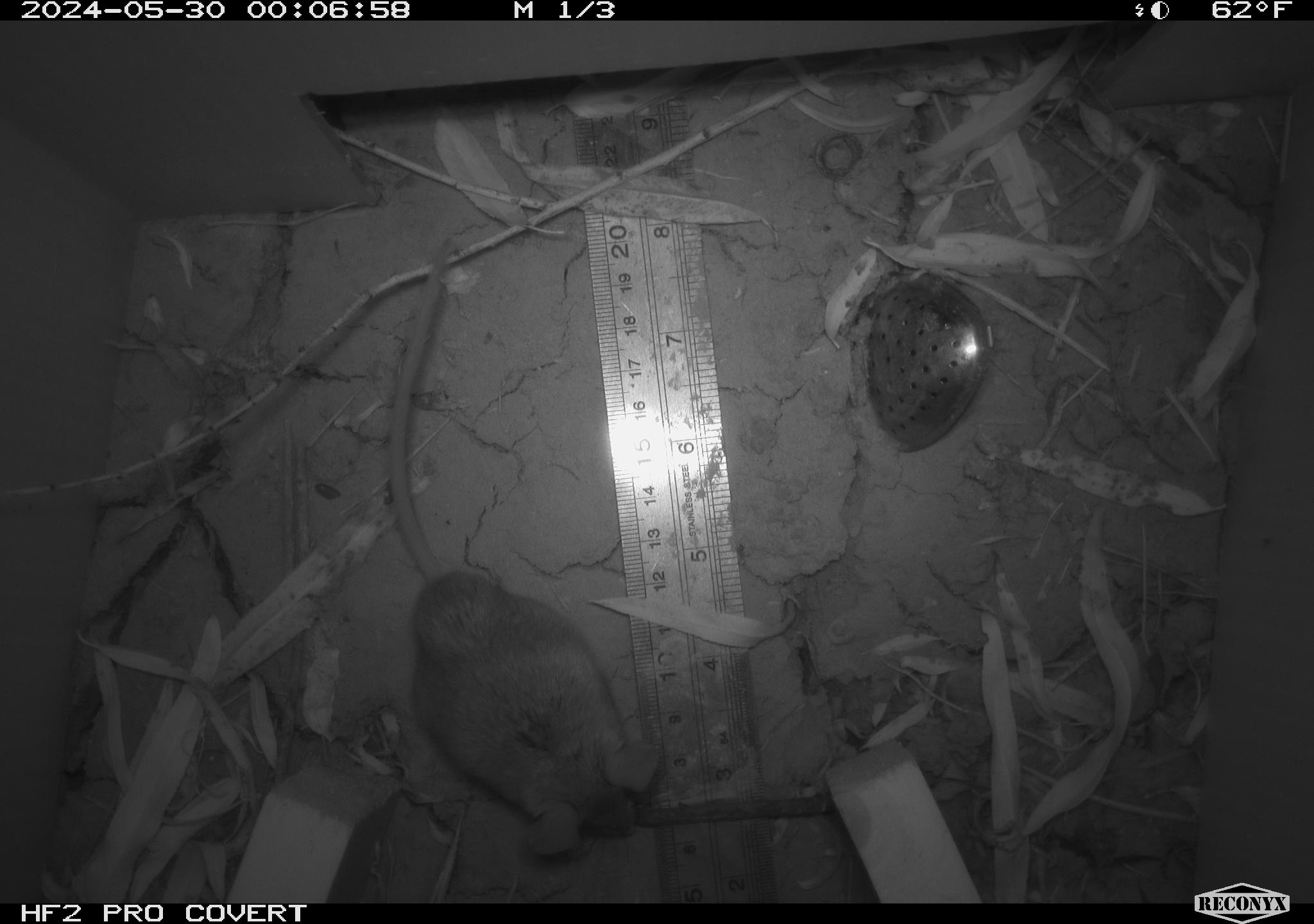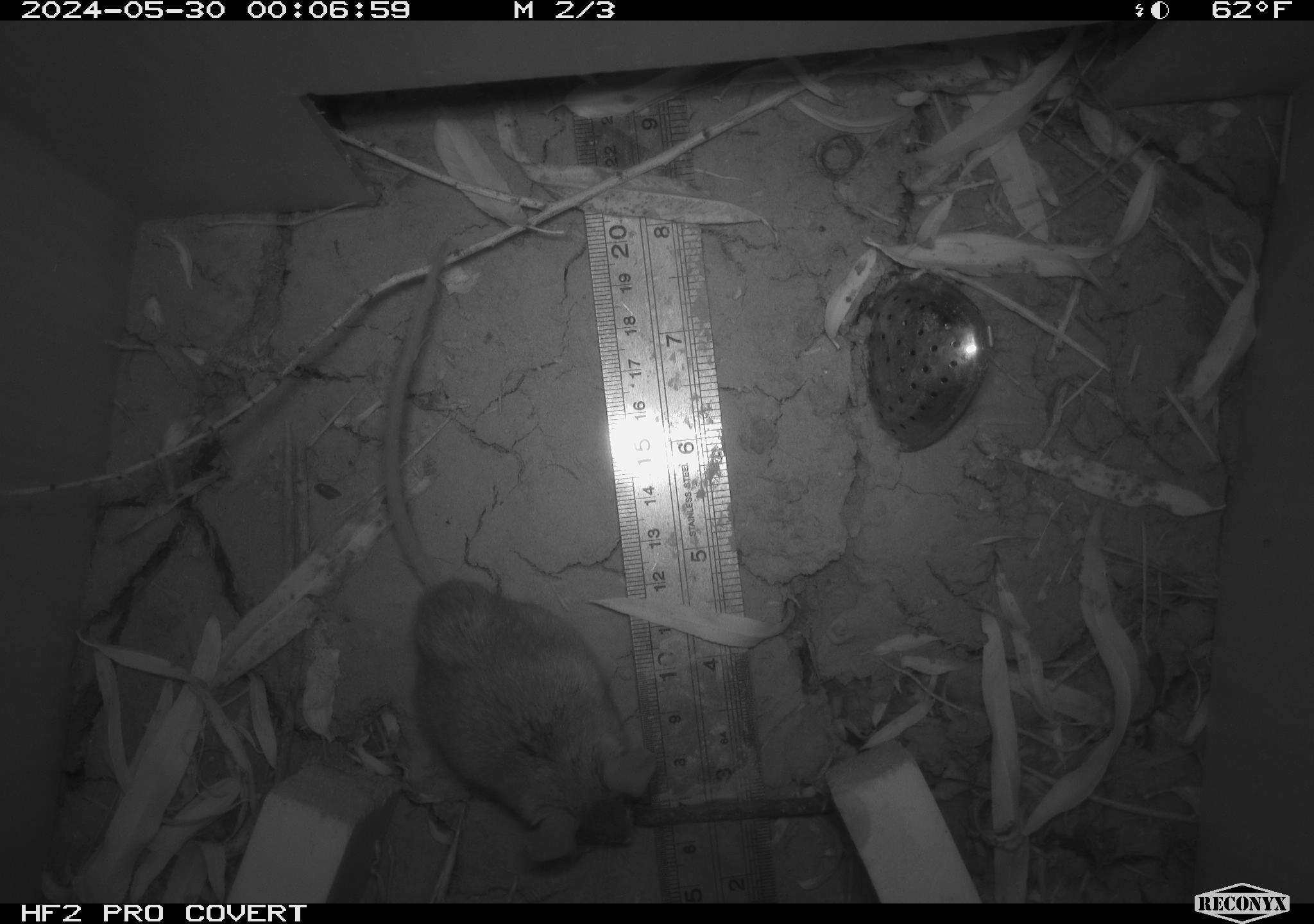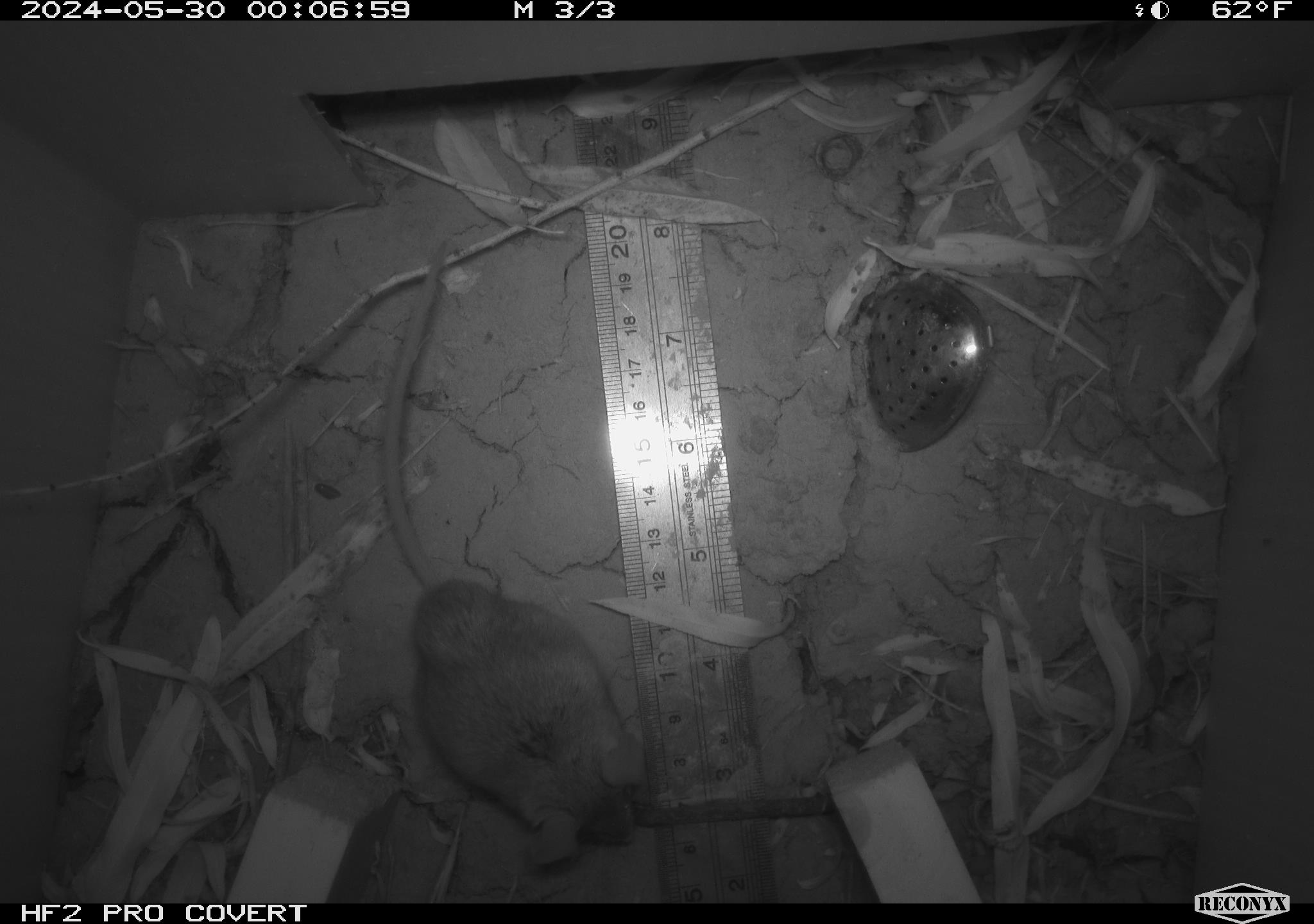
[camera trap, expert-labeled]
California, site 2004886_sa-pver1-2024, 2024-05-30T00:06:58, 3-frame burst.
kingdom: Animalia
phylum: Chordata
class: Mammalia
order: Rodentia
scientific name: Rodentia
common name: mouse species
Mouse species (Rodentia).